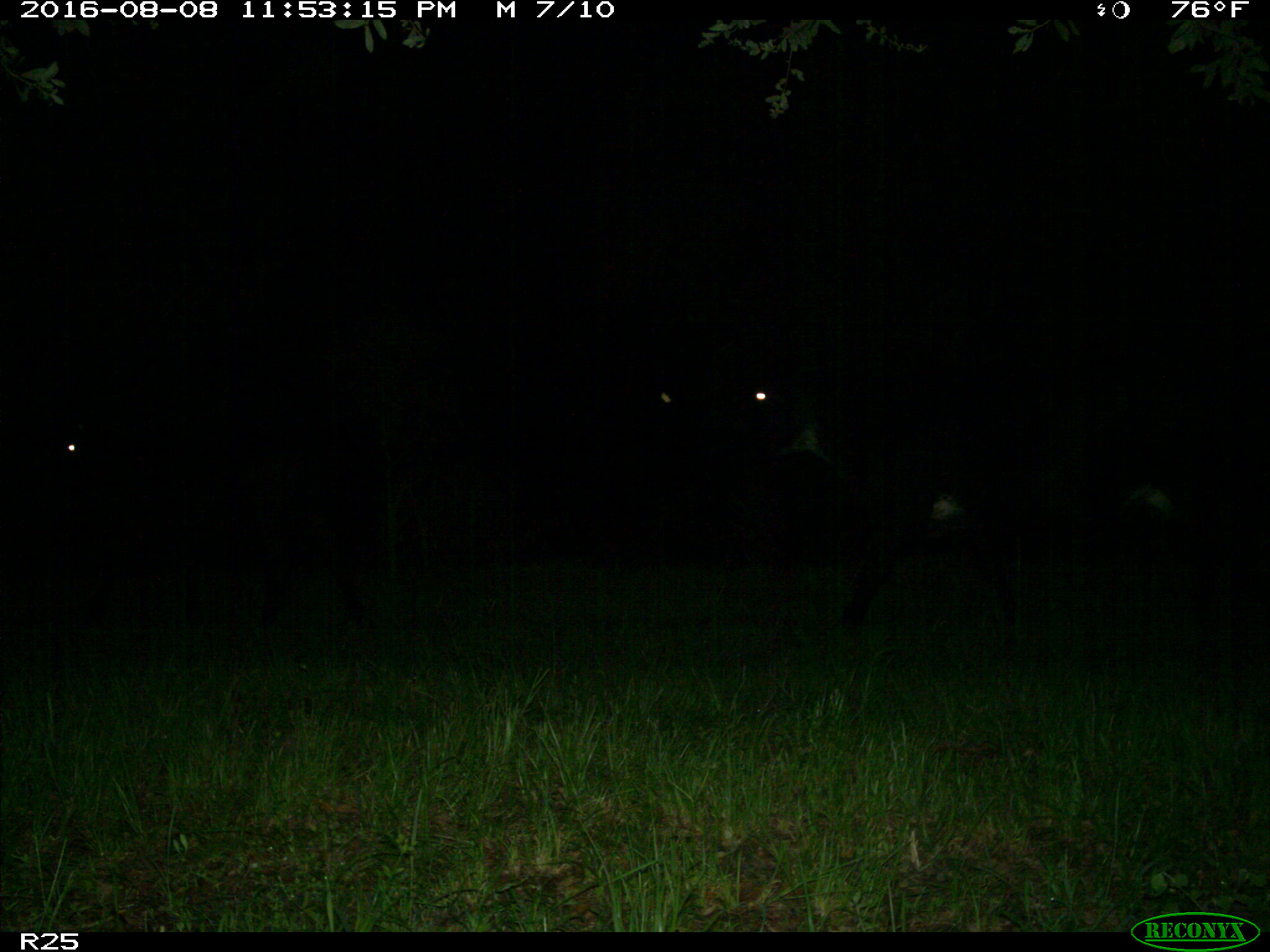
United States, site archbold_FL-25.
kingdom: Animalia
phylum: Chordata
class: Mammalia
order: Artiodactyla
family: Bovidae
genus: Bos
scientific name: Bos taurus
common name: domestic cow